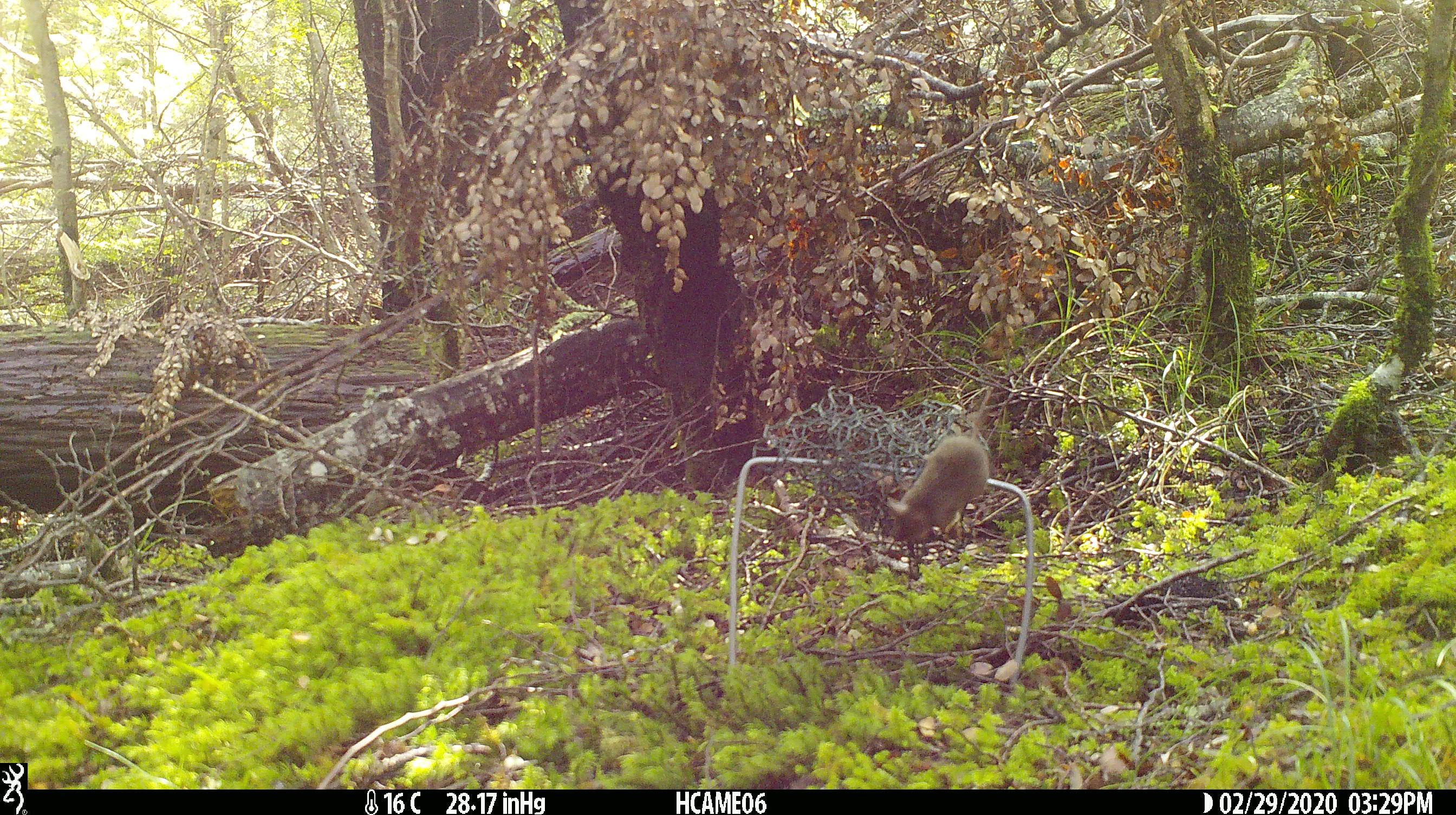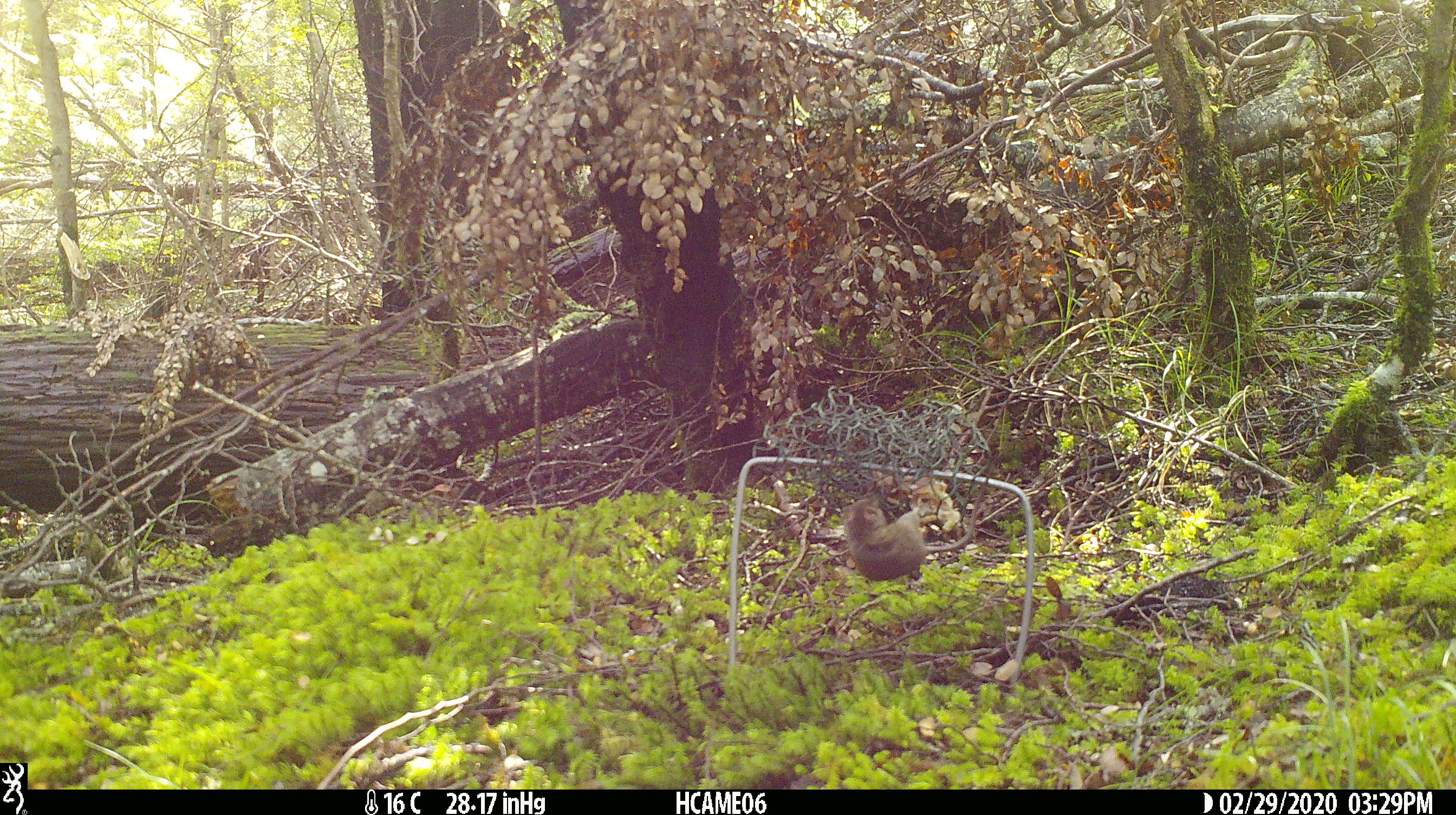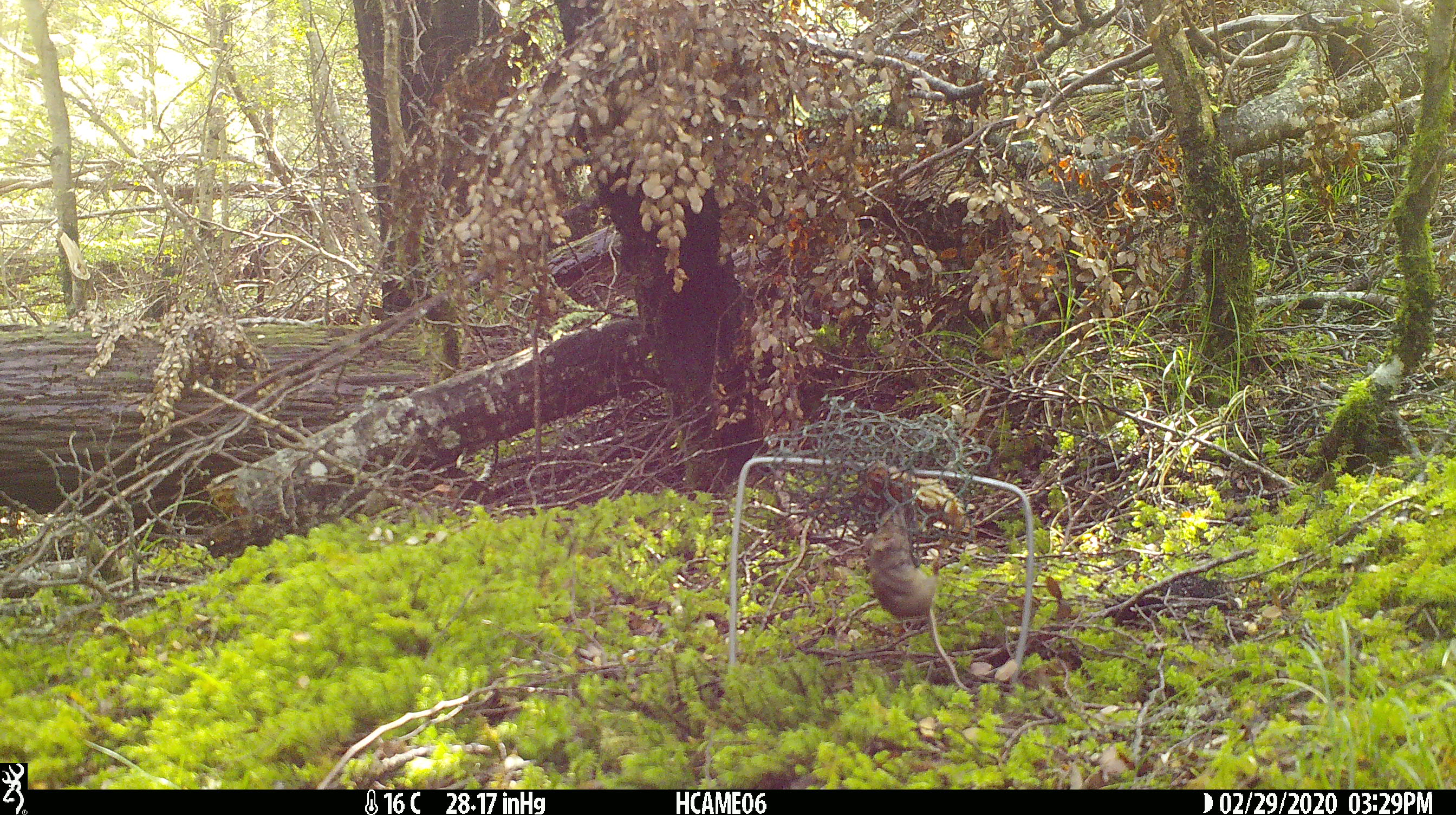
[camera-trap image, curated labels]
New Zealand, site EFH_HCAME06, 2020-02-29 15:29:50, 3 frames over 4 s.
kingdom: Animalia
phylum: Chordata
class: Mammalia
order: Rodentia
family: Muridae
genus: Mus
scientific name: Mus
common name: mouse